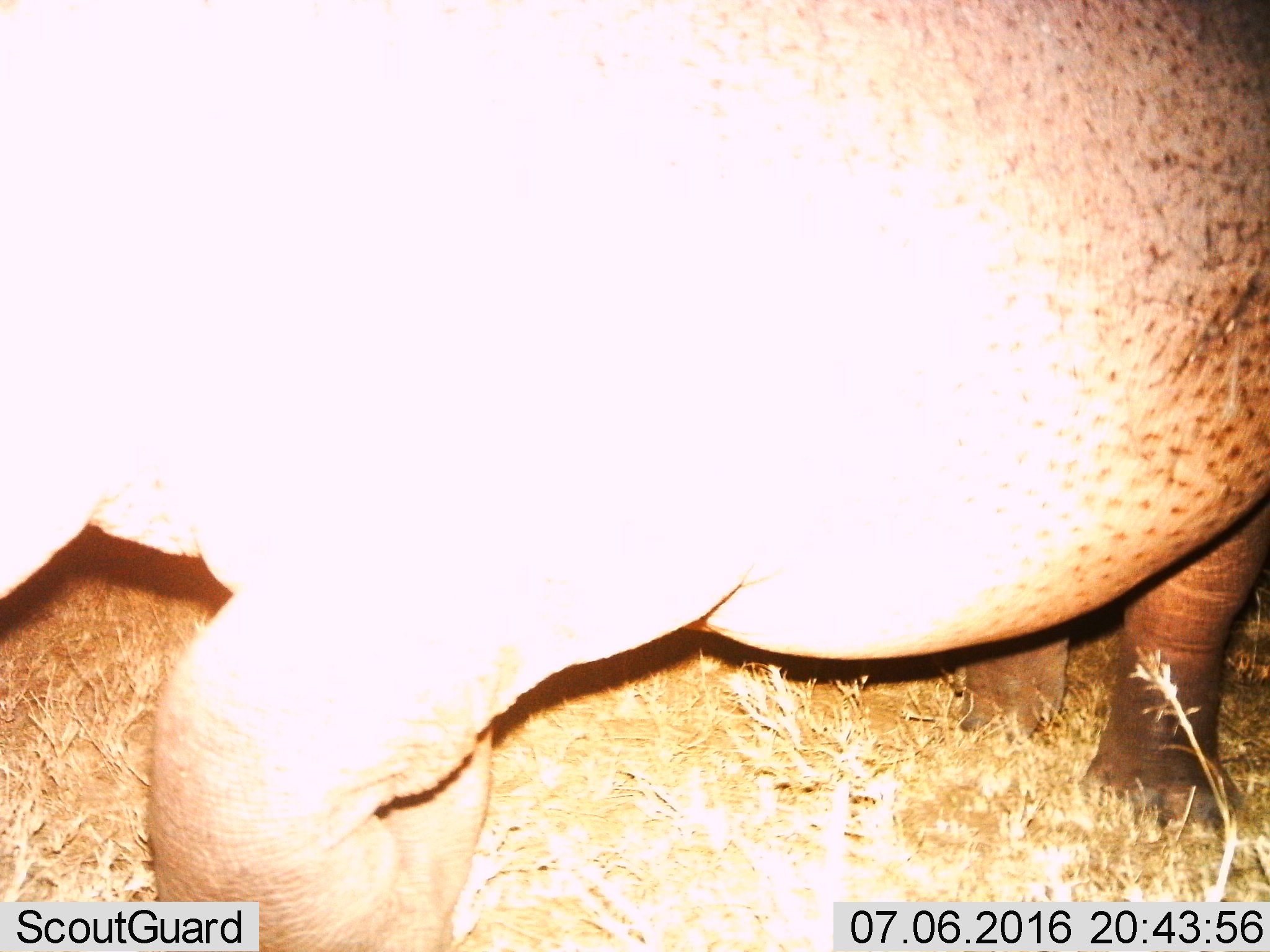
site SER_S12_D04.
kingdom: Animalia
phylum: Chordata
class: Mammalia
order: Artiodactyla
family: Hippopotamidae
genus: Hippopotamus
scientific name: Hippopotamus amphibius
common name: hippopotamus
Hippopotamus (Hippopotamus amphibius), count 1. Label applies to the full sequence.